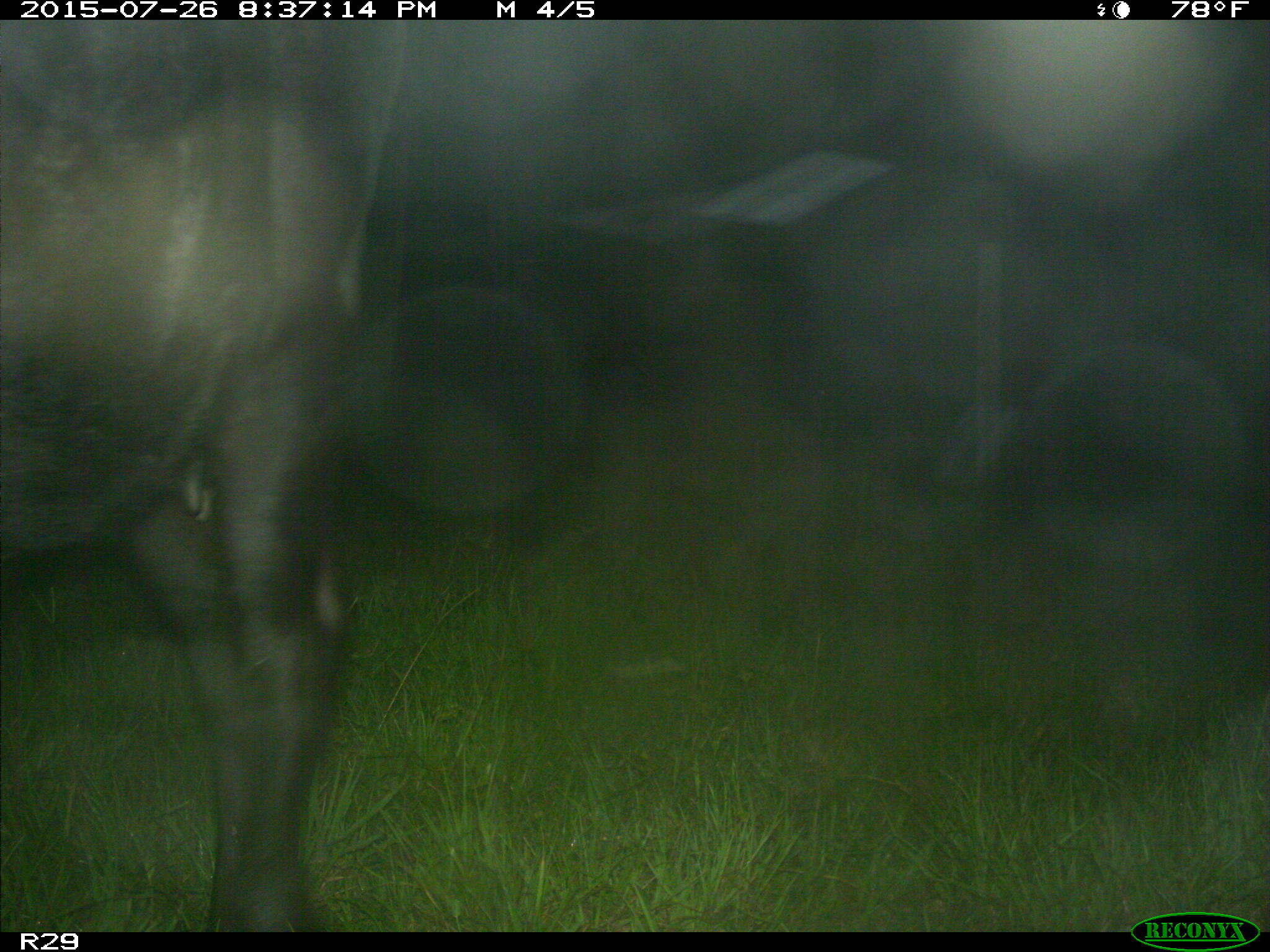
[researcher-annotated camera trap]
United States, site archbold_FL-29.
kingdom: Animalia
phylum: Chordata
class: Mammalia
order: Artiodactyla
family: Bovidae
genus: Bos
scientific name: Bos taurus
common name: domestic cow